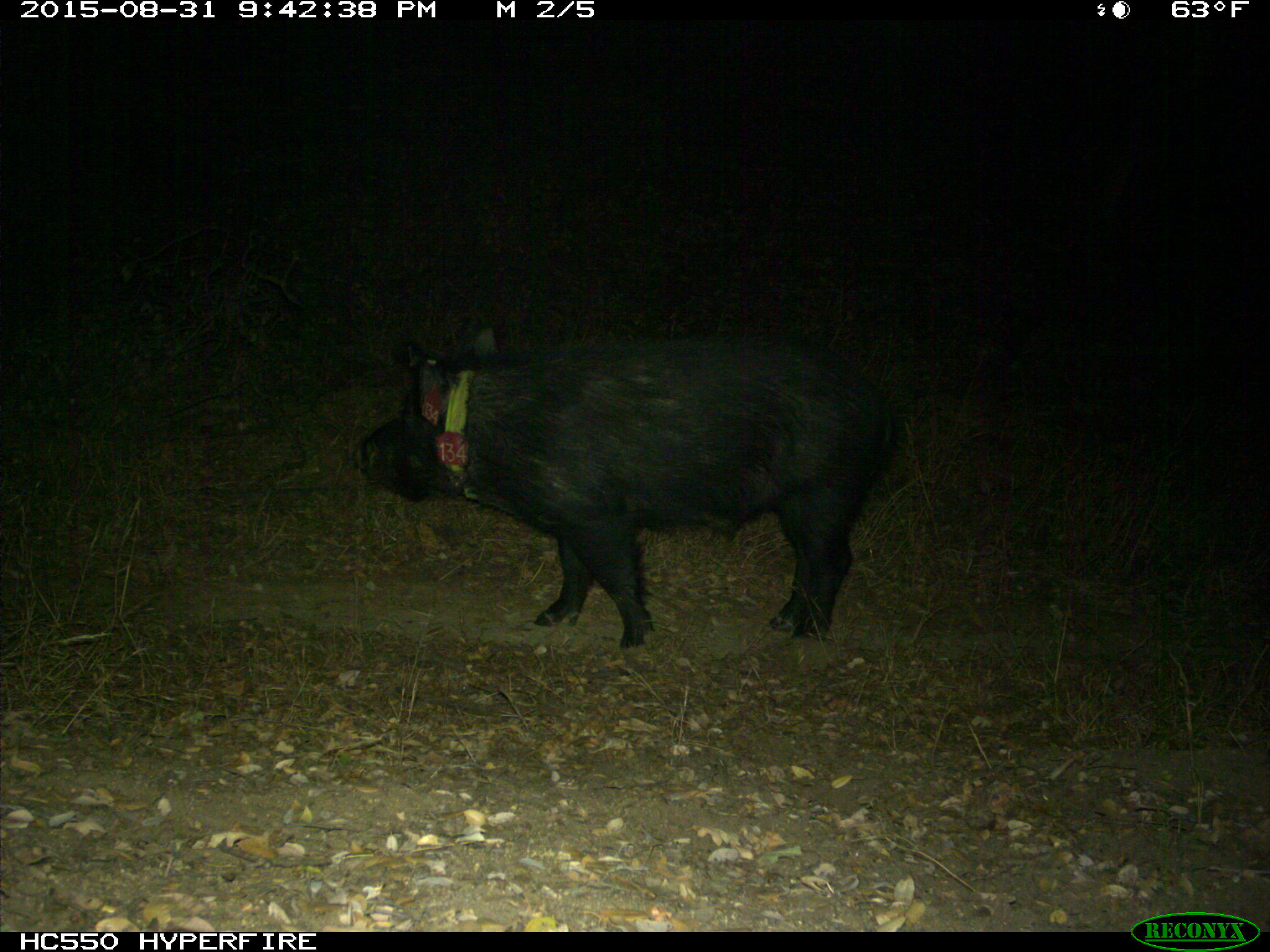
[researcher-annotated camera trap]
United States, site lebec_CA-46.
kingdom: Animalia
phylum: Chordata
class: Mammalia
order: Artiodactyla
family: Suidae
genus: Sus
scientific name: Sus scrofa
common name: wild boar